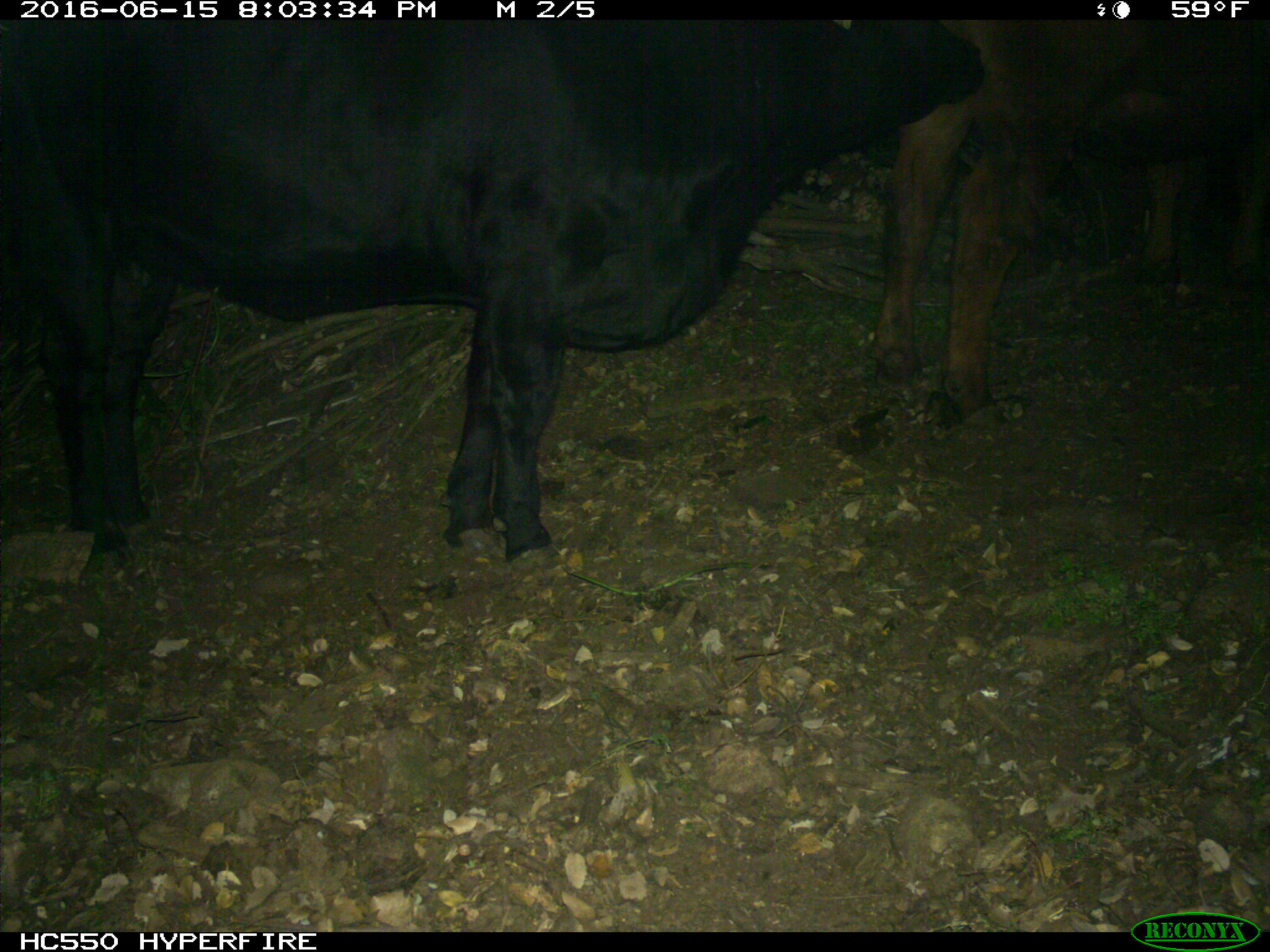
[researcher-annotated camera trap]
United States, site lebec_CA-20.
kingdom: Animalia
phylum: Chordata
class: Mammalia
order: Artiodactyla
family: Bovidae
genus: Bos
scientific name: Bos taurus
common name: domestic cow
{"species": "Bos taurus (domestic cow)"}